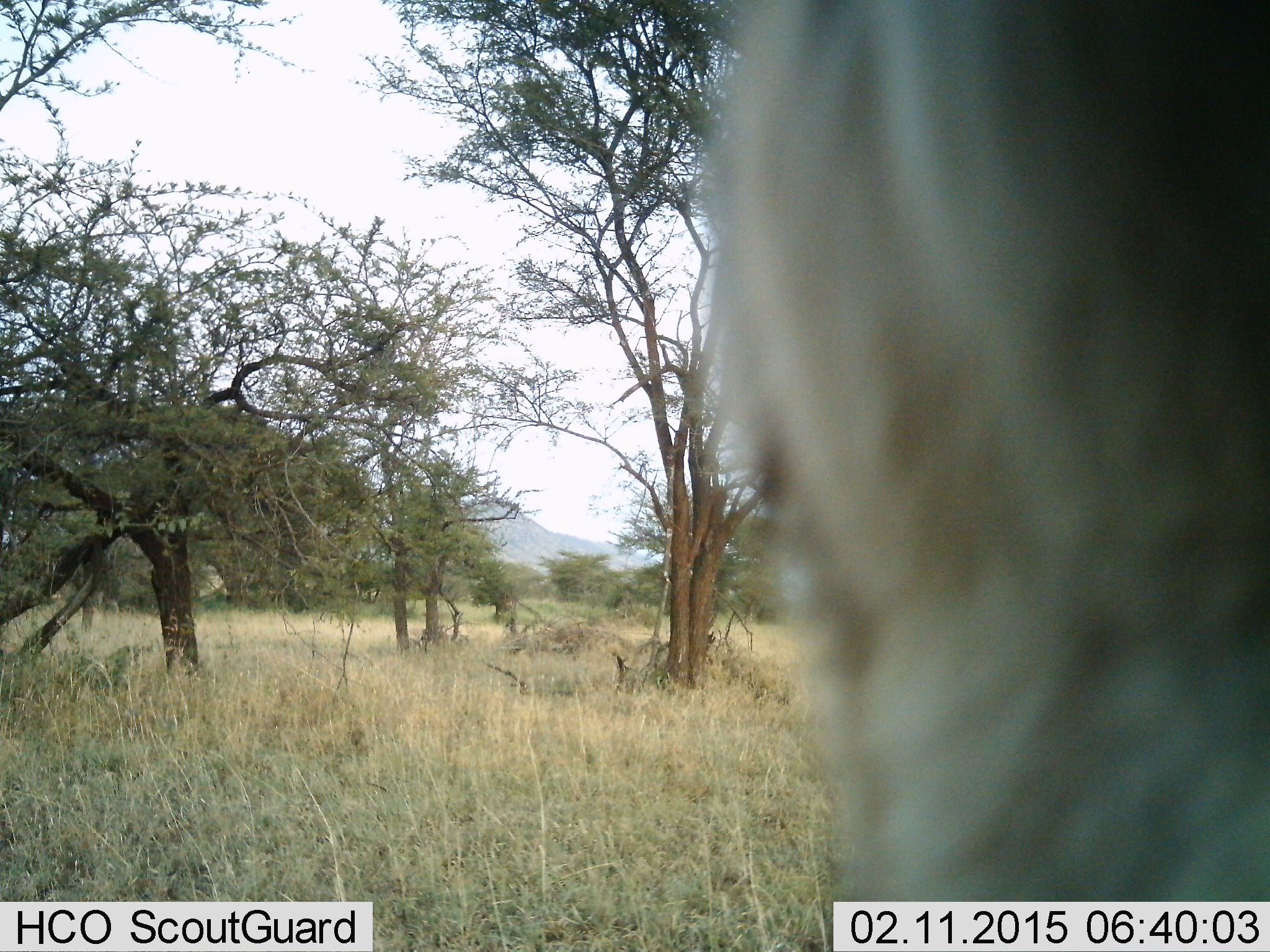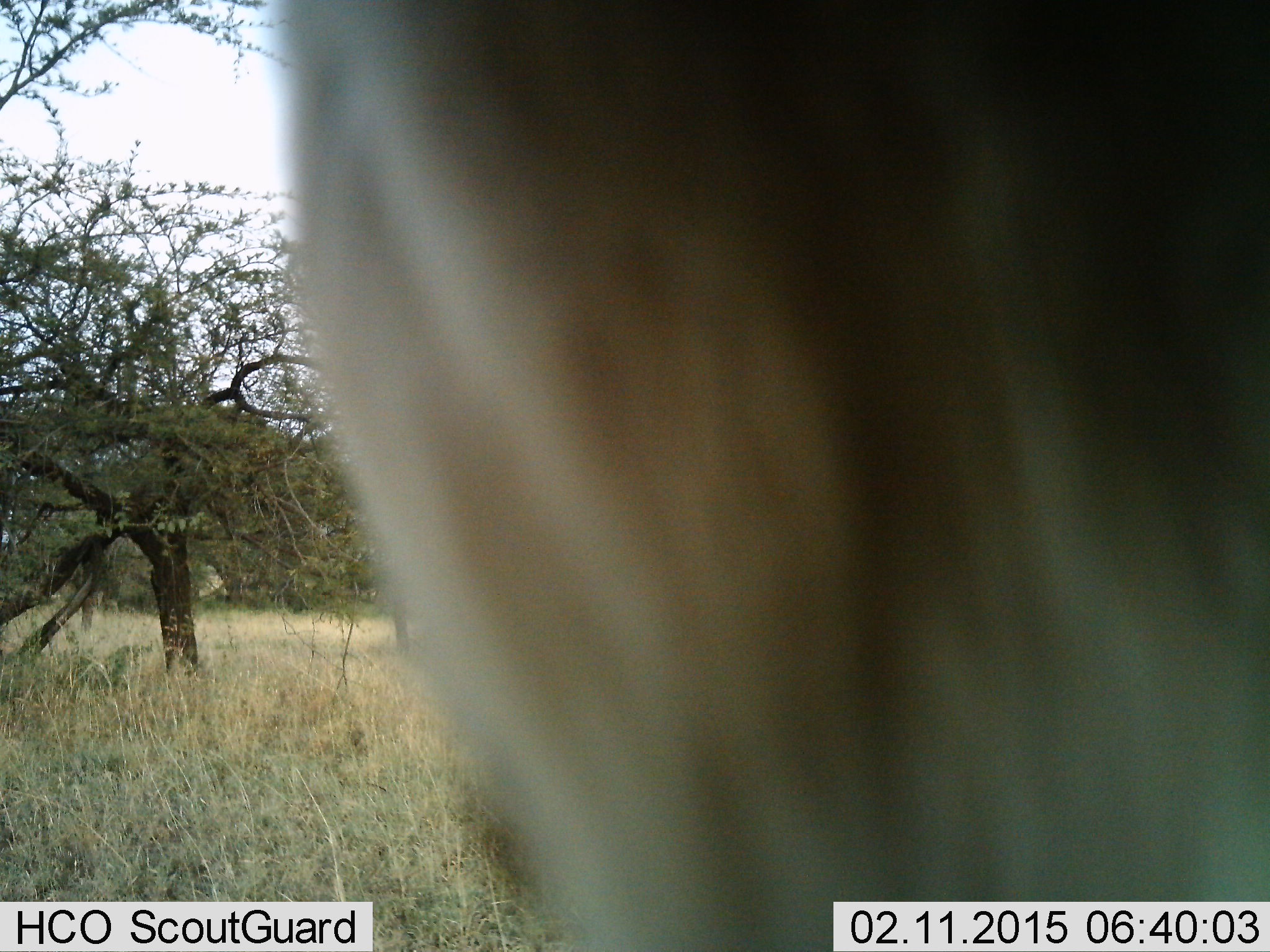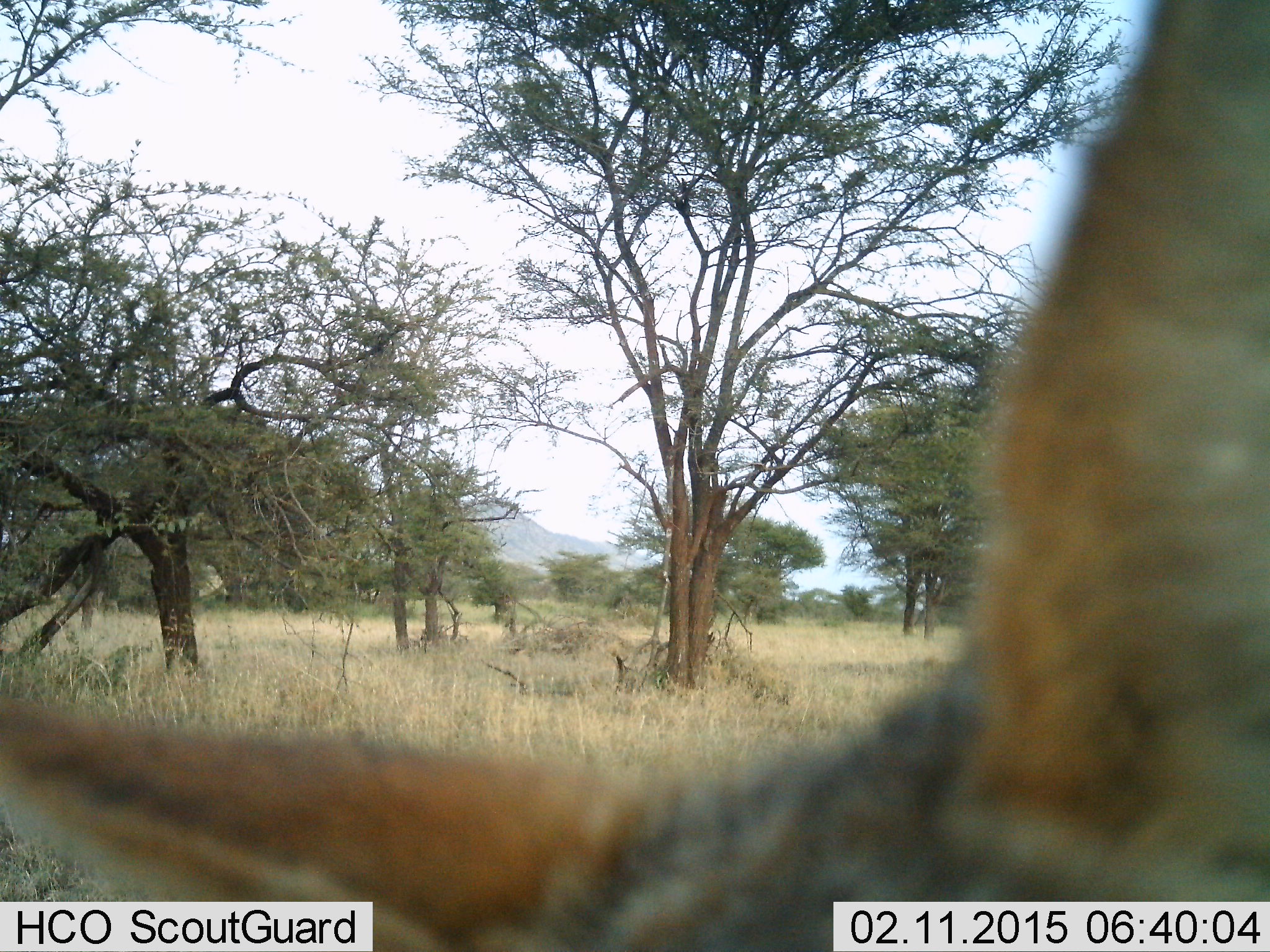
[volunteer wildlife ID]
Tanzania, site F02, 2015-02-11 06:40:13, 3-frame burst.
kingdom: Animalia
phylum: Chordata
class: Mammalia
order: Carnivora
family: Canidae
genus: Lupulella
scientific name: Lupulella mesomelas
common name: black-backed jackal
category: jackal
Jackal (black-backed jackal) (Lupulella mesomelas), count 1. Behavior (volunteer vote fractions): standing 44%, resting 0%, moving 67%, interacting 0%. Young present (vote fraction): 0%. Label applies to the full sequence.